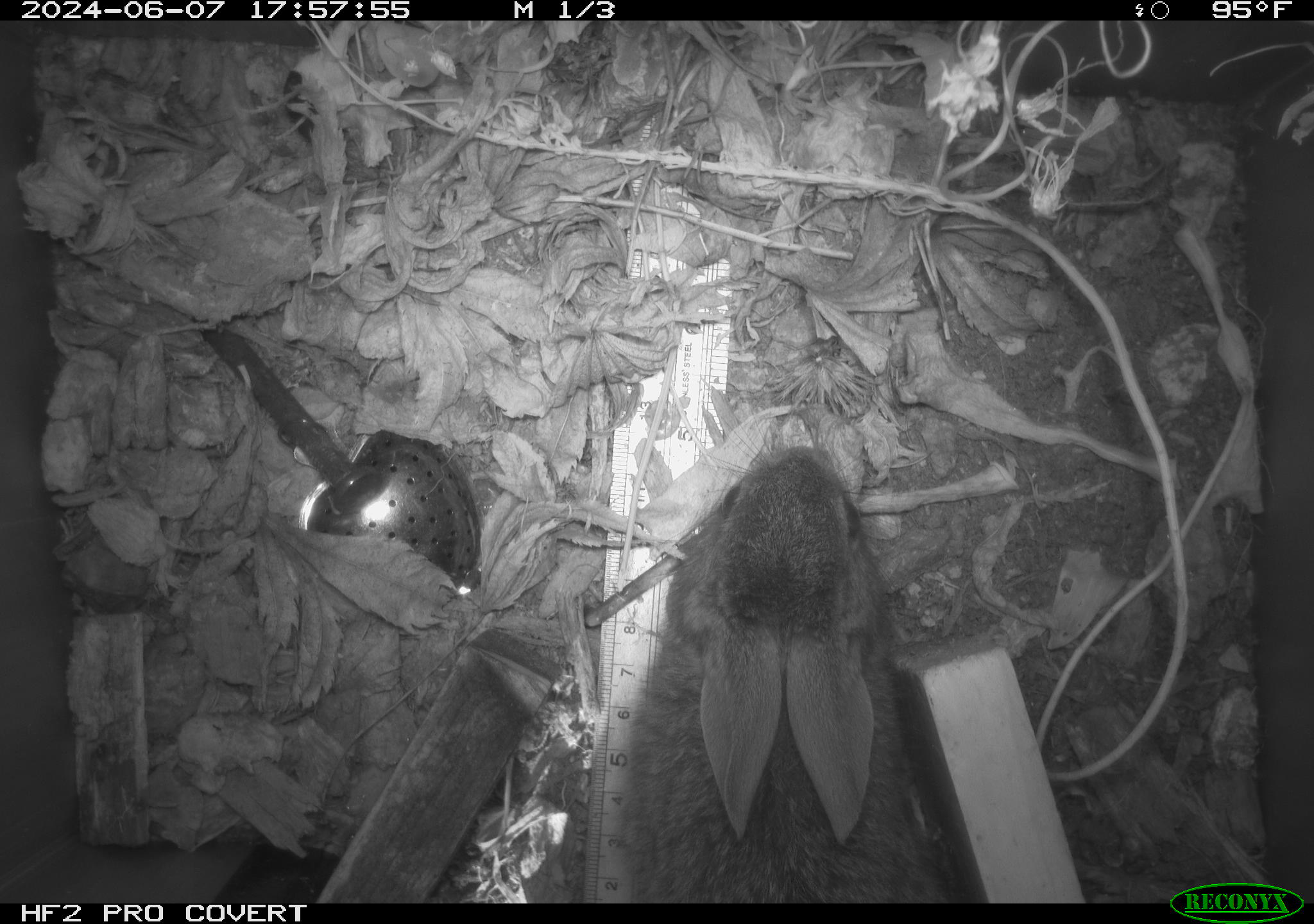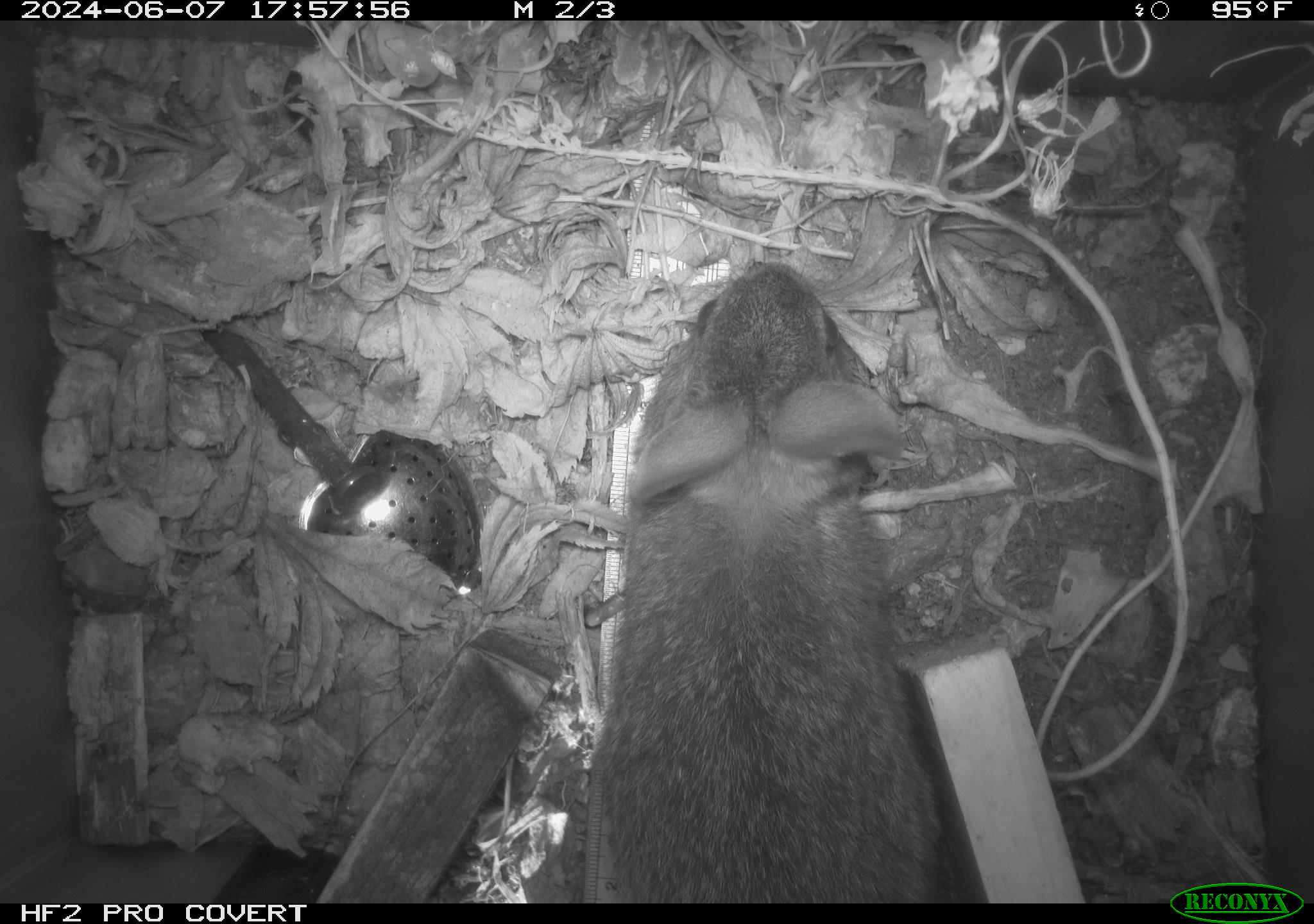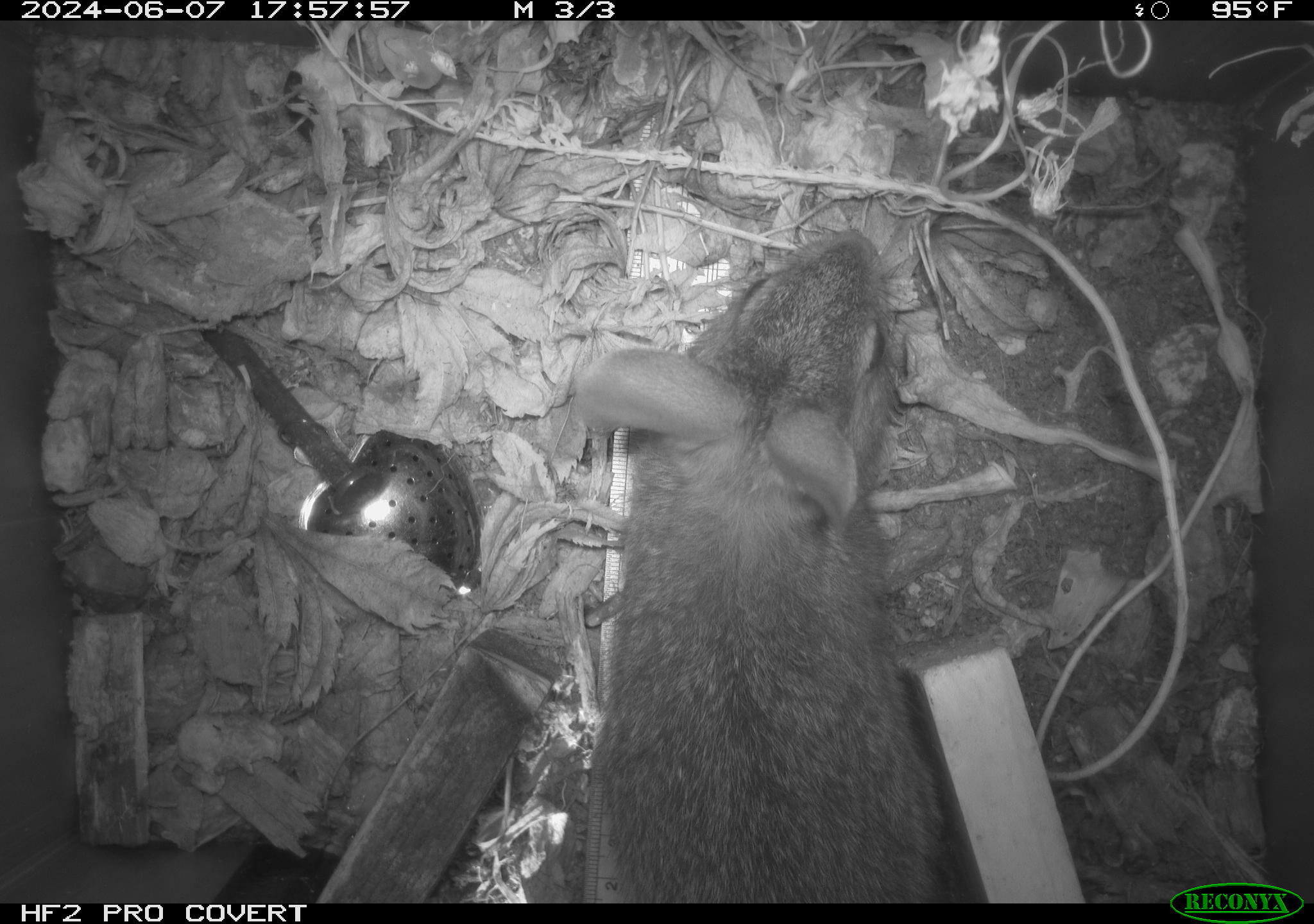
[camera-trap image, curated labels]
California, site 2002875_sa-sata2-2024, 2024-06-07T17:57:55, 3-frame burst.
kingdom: Animalia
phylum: Chordata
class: Mammalia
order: Lagomorpha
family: Leporidae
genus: Sylvilagus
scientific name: Sylvilagus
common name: cottontail rabbits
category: sylvilagus species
Sylvilagus species (cottontail rabbits) (Sylvilagus).